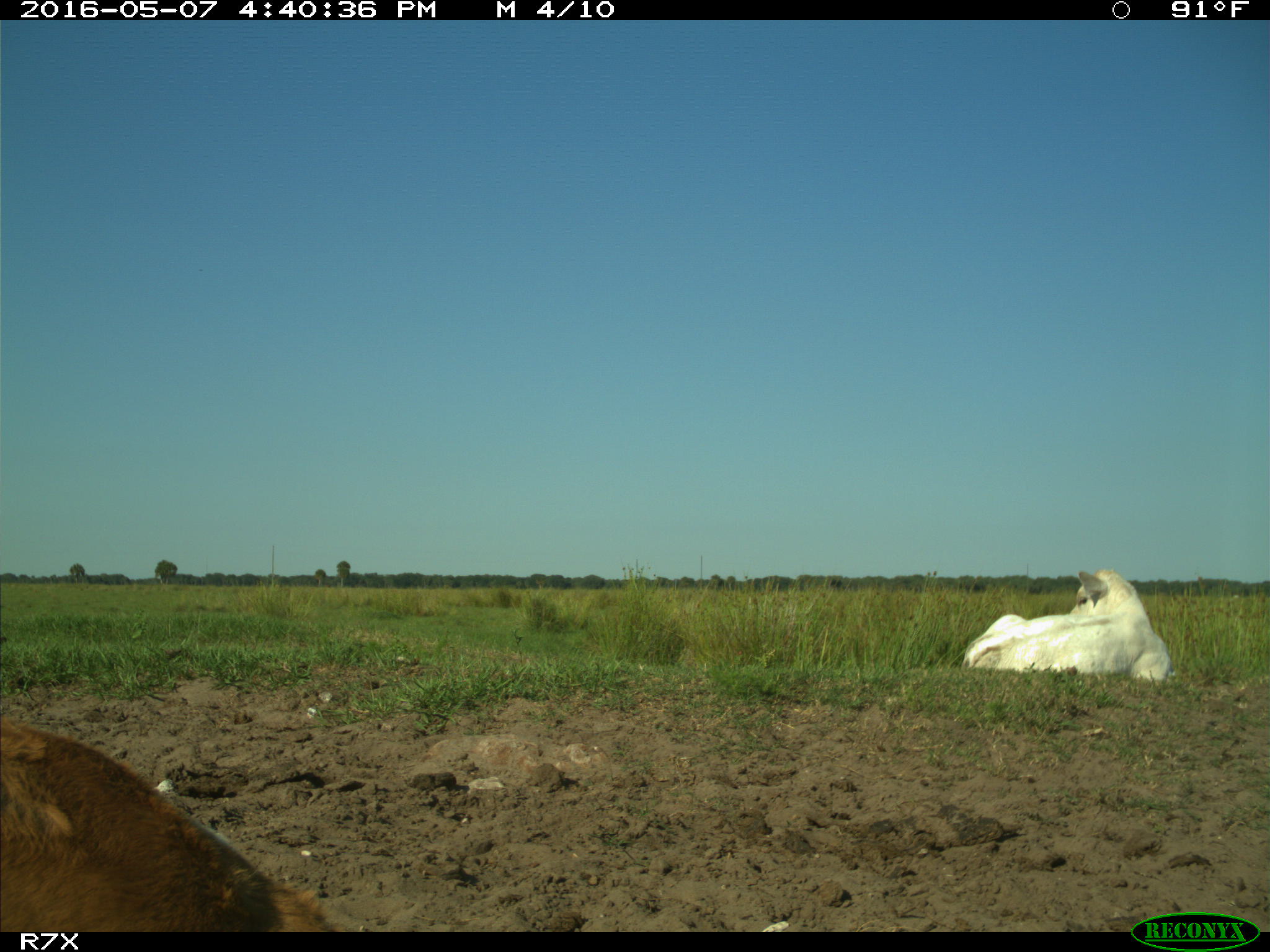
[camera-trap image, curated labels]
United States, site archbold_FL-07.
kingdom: Animalia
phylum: Chordata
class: Mammalia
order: Artiodactyla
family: Bovidae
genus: Bos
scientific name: Bos taurus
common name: domestic cow